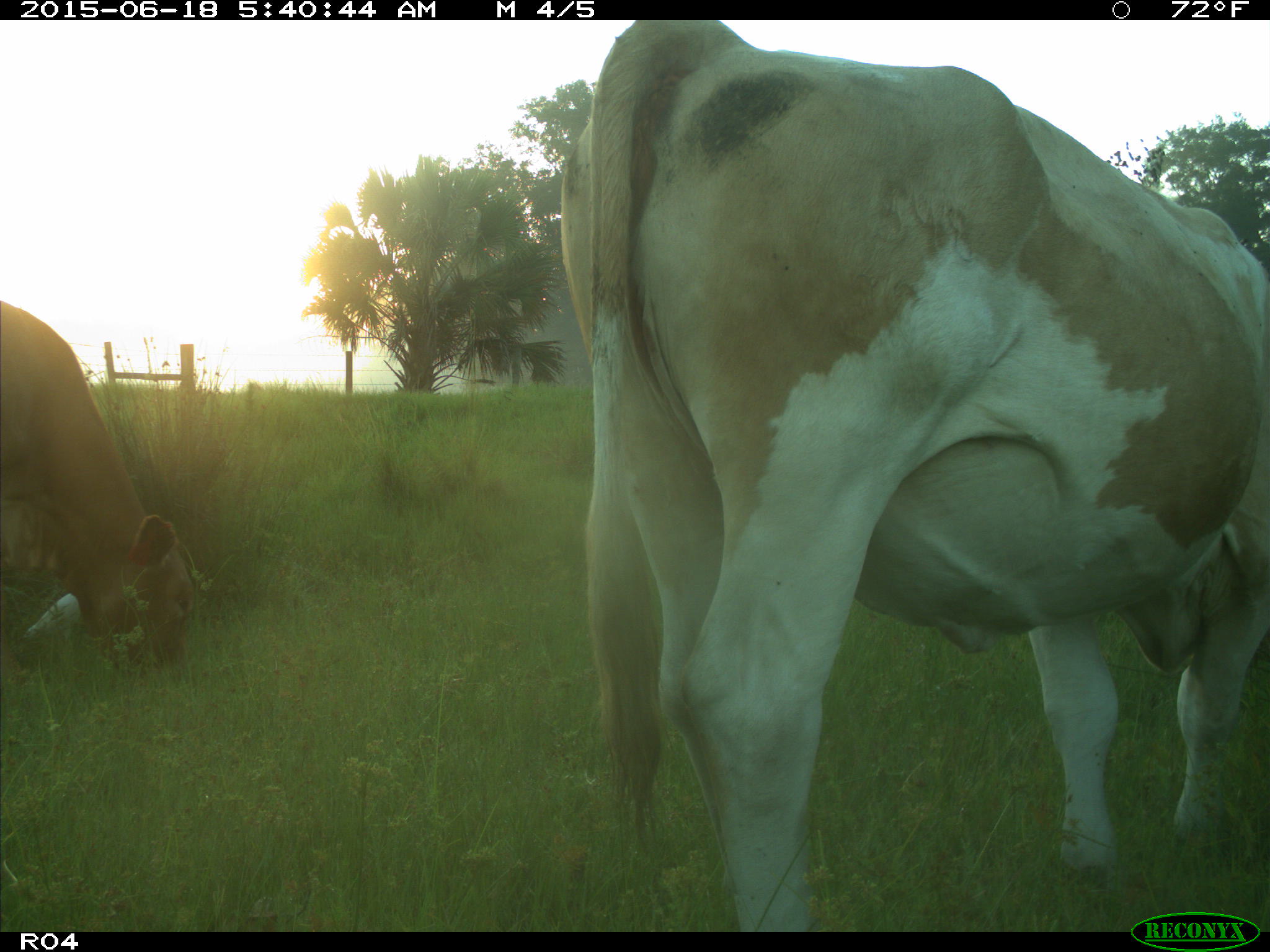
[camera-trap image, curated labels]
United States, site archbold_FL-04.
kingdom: Animalia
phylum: Chordata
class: Mammalia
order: Artiodactyla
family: Bovidae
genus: Bos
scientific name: Bos taurus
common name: domestic cow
Bos taurus (domestic cow).